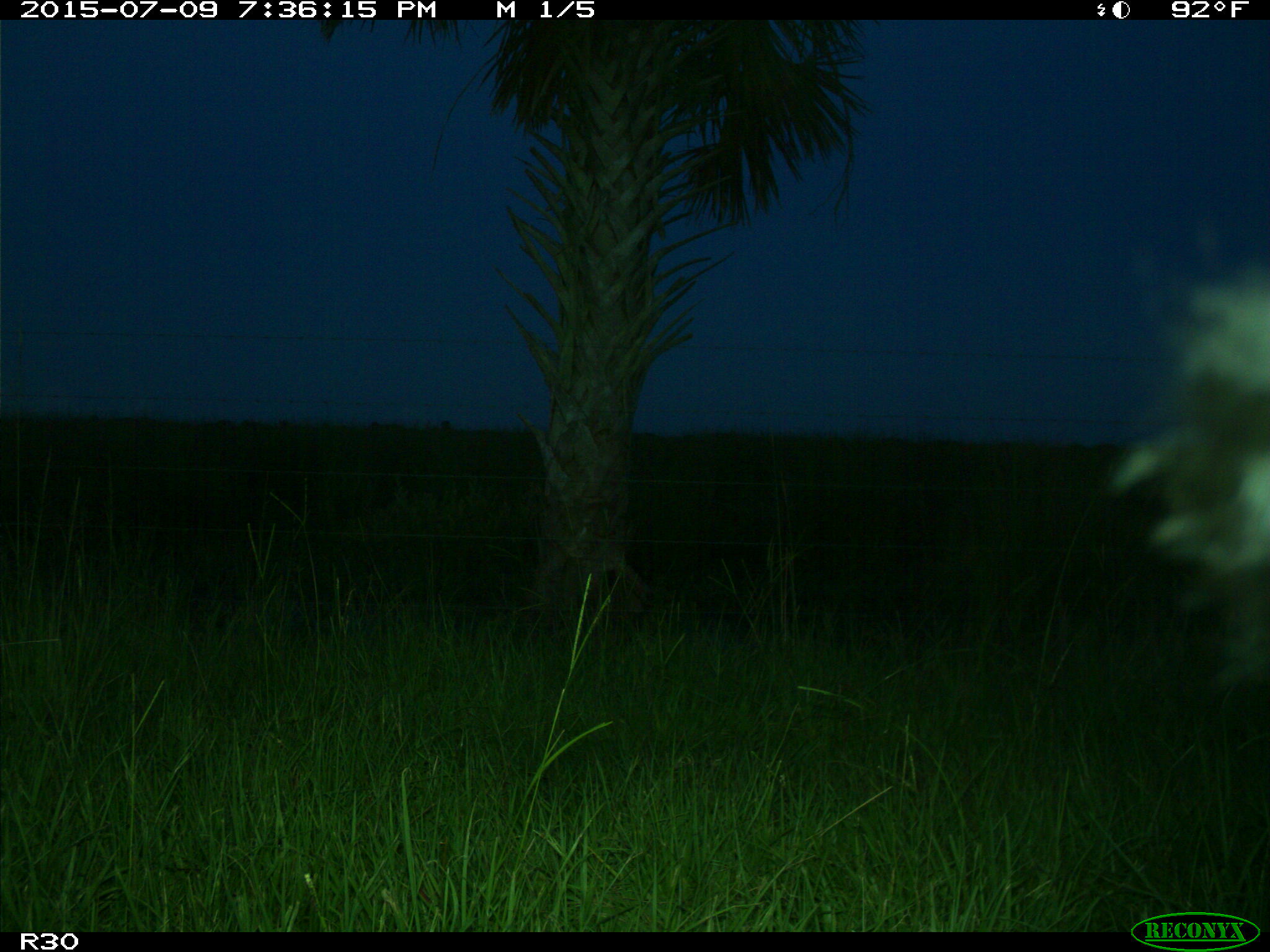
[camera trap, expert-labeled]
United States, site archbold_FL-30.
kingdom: Animalia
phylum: Chordata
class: Mammalia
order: Artiodactyla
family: Bovidae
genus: Bos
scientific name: Bos taurus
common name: domestic cow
Bos taurus (domestic cow).